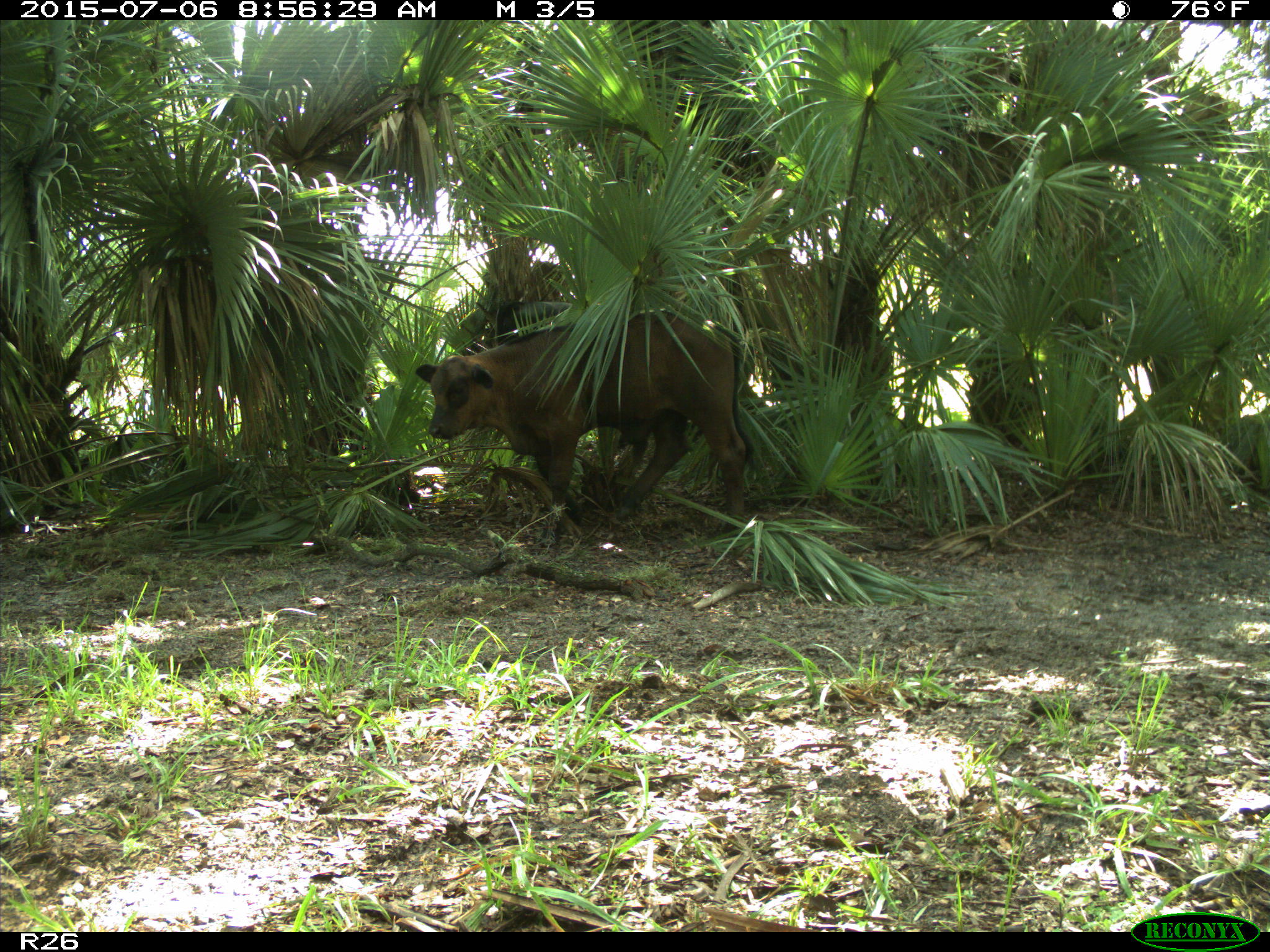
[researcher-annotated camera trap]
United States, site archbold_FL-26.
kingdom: Animalia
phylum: Chordata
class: Mammalia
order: Artiodactyla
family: Bovidae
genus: Bos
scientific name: Bos taurus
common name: domestic cow